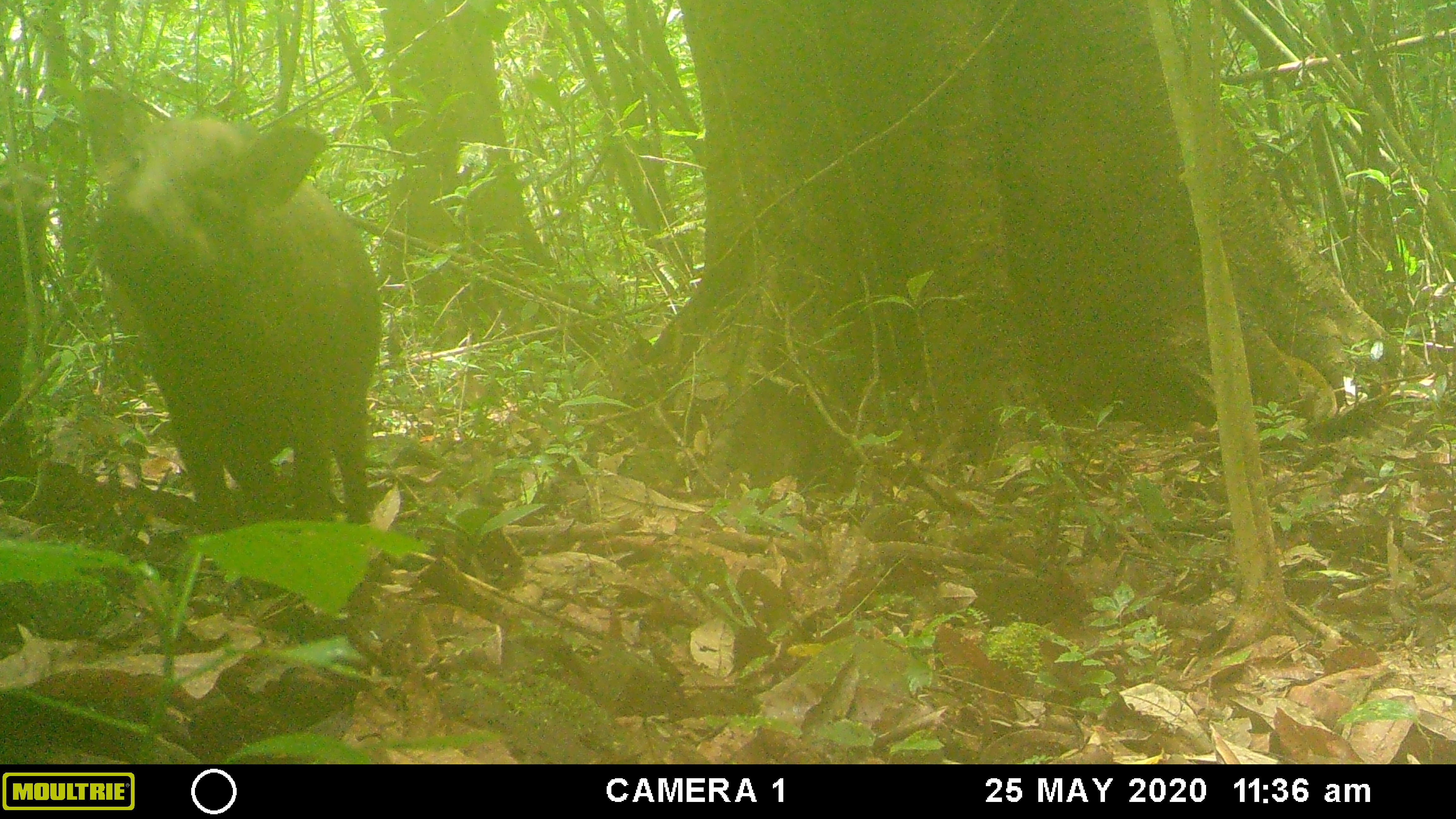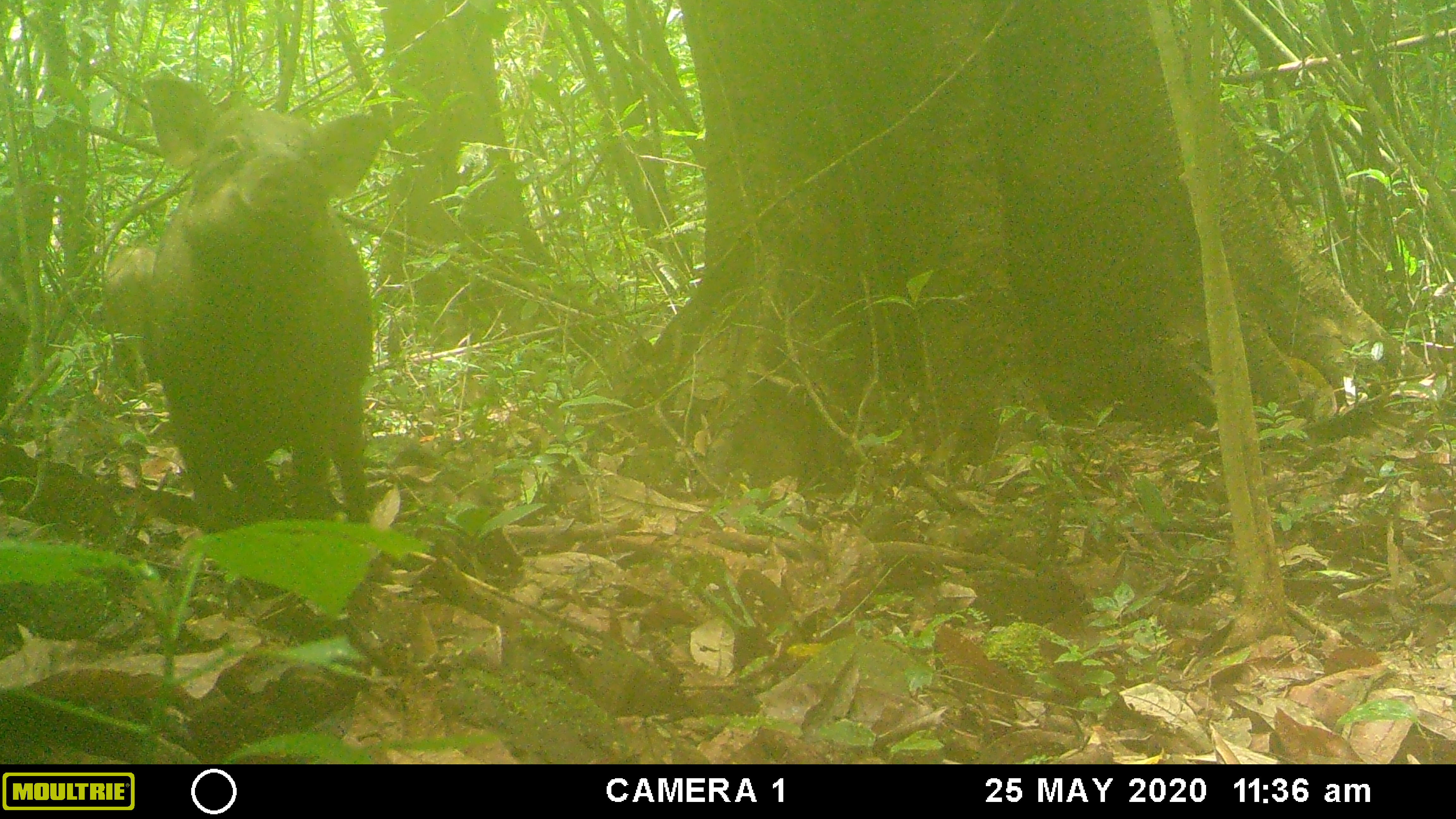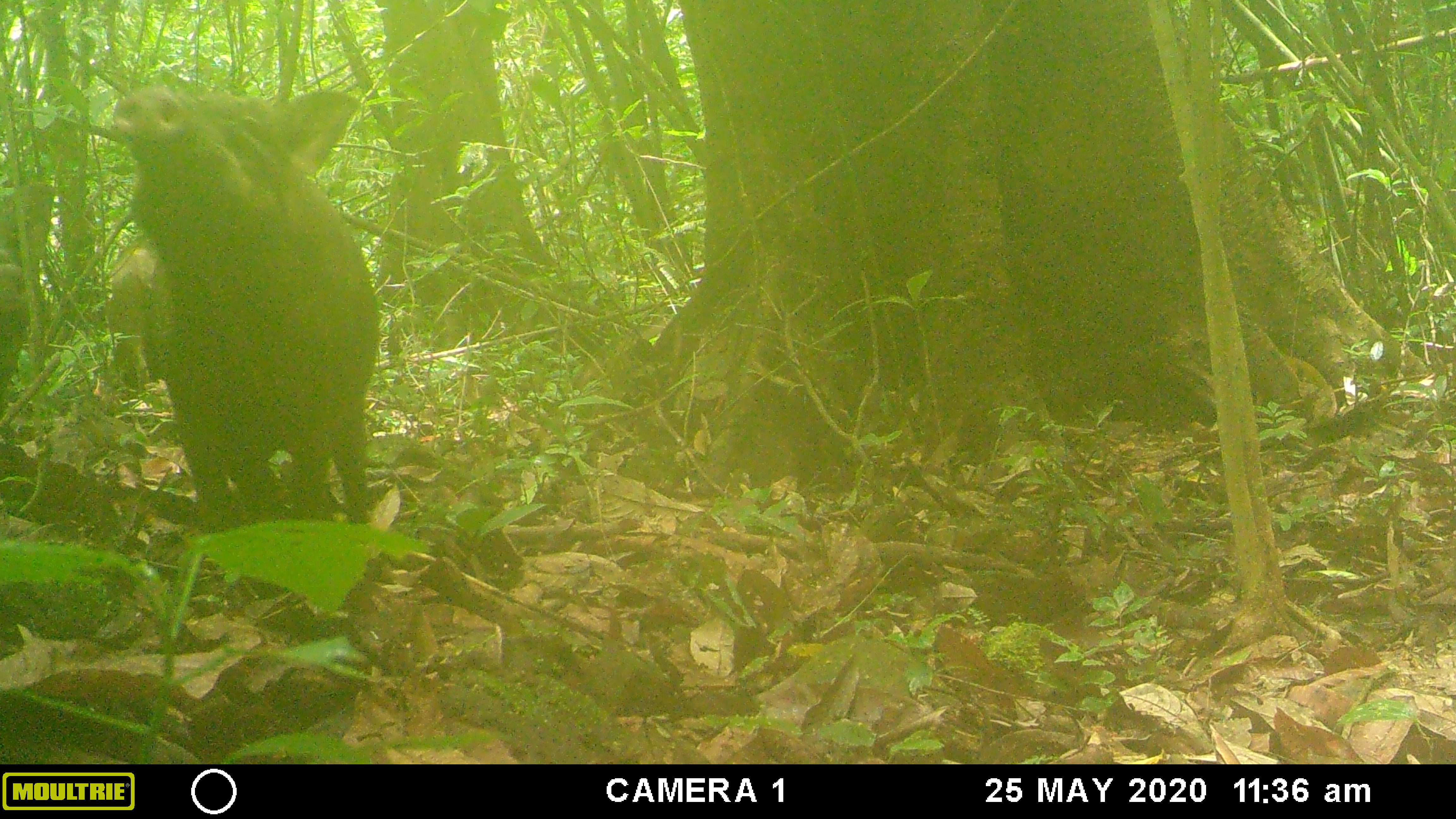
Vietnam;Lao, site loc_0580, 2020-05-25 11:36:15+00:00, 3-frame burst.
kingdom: Animalia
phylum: Chordata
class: Mammalia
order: Artiodactyla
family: Suidae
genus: Sus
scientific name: Sus scrofa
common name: eurasian wild pig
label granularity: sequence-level